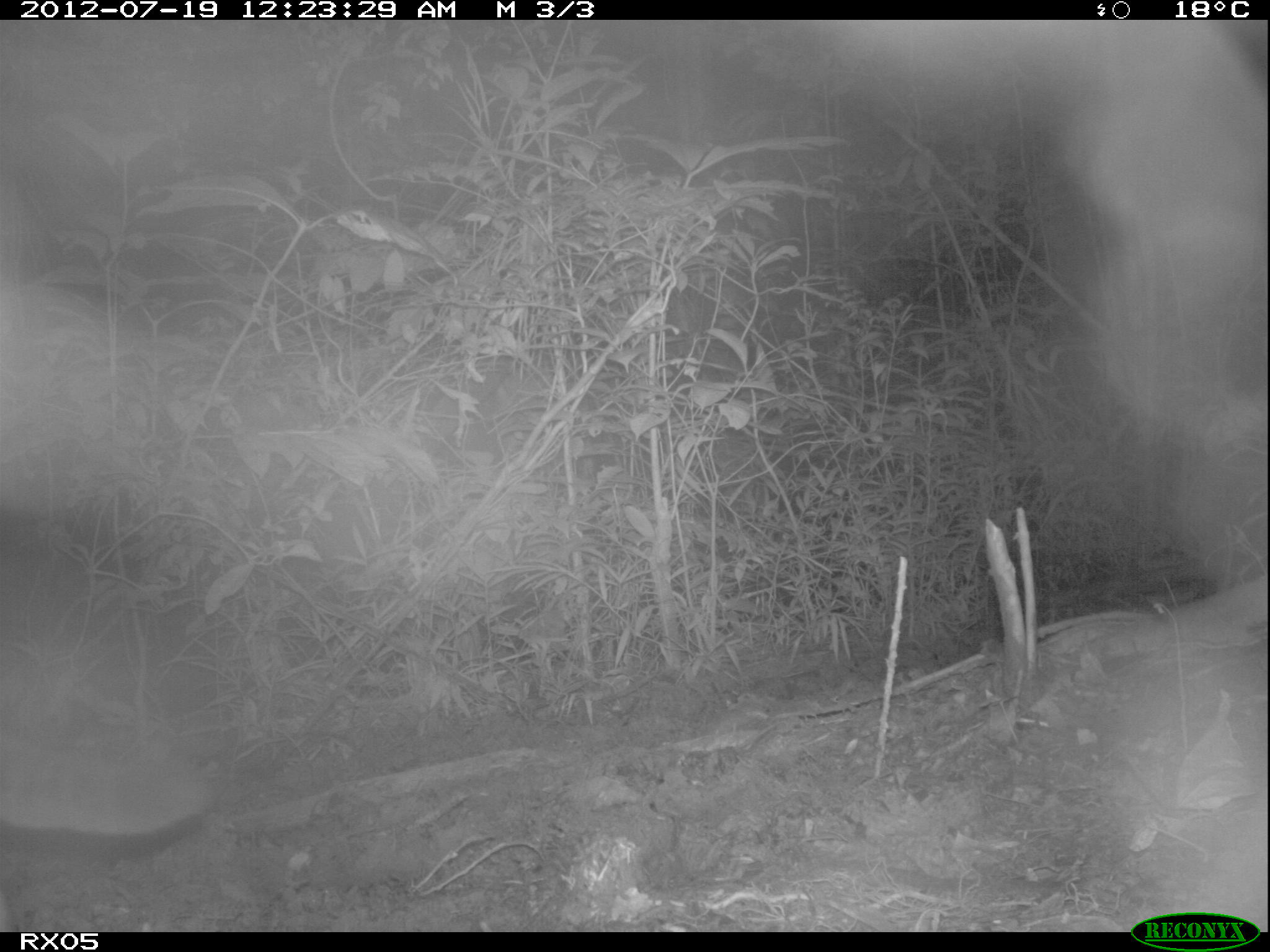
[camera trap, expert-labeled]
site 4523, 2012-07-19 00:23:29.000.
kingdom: Animalia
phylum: Chordata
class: Mammalia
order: Carnivora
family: Eupleridae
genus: Fossa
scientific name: Fossa fossana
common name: fanaloka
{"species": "Fossa fossana (fanaloka)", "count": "1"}